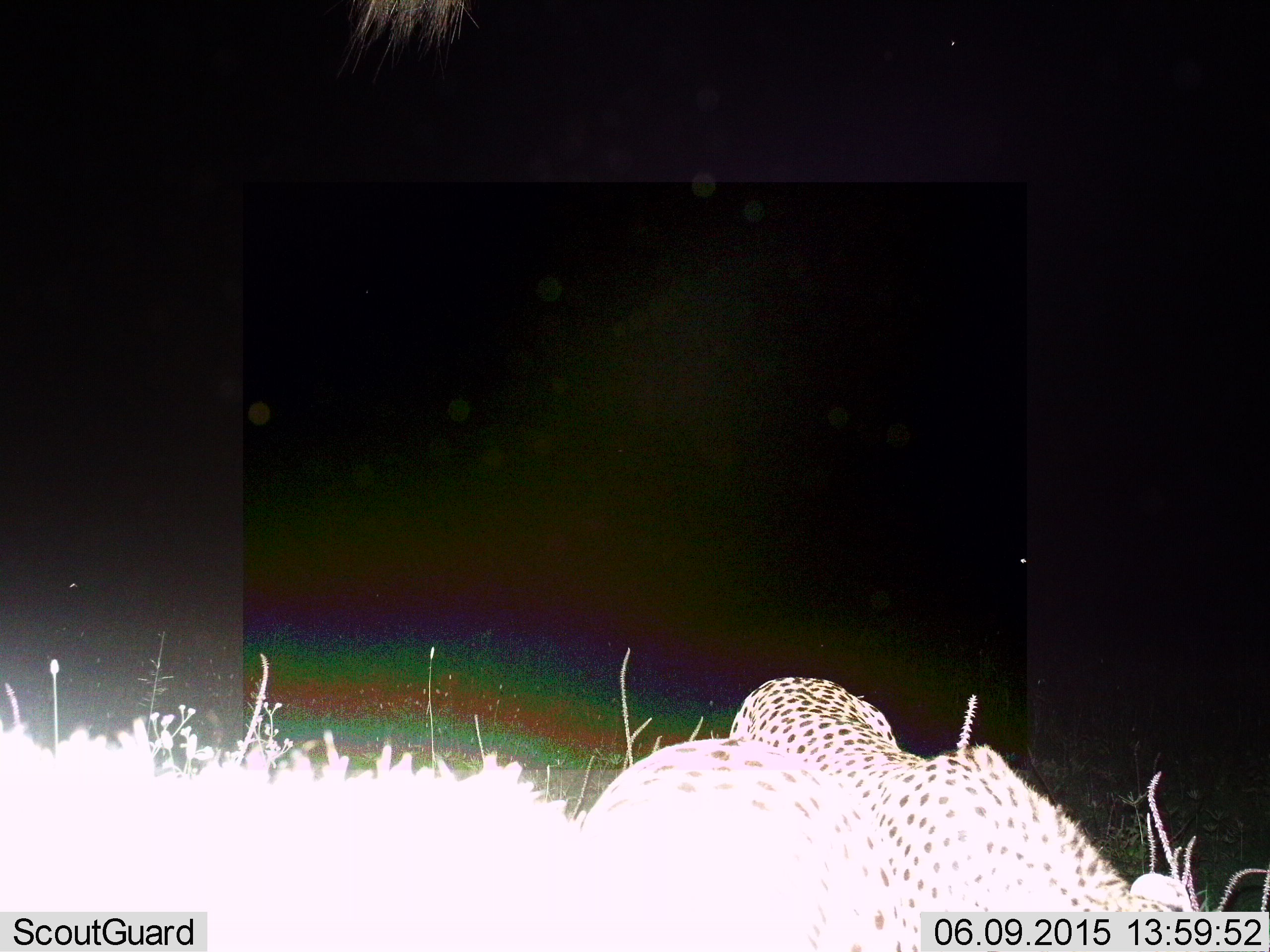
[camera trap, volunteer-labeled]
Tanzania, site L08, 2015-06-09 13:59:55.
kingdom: Animalia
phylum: Chordata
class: Mammalia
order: Carnivora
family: Felidae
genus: Acinonyx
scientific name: Acinonyx jubatus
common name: cheetah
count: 2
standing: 60%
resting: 10%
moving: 30%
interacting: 10%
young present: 0%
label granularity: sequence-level